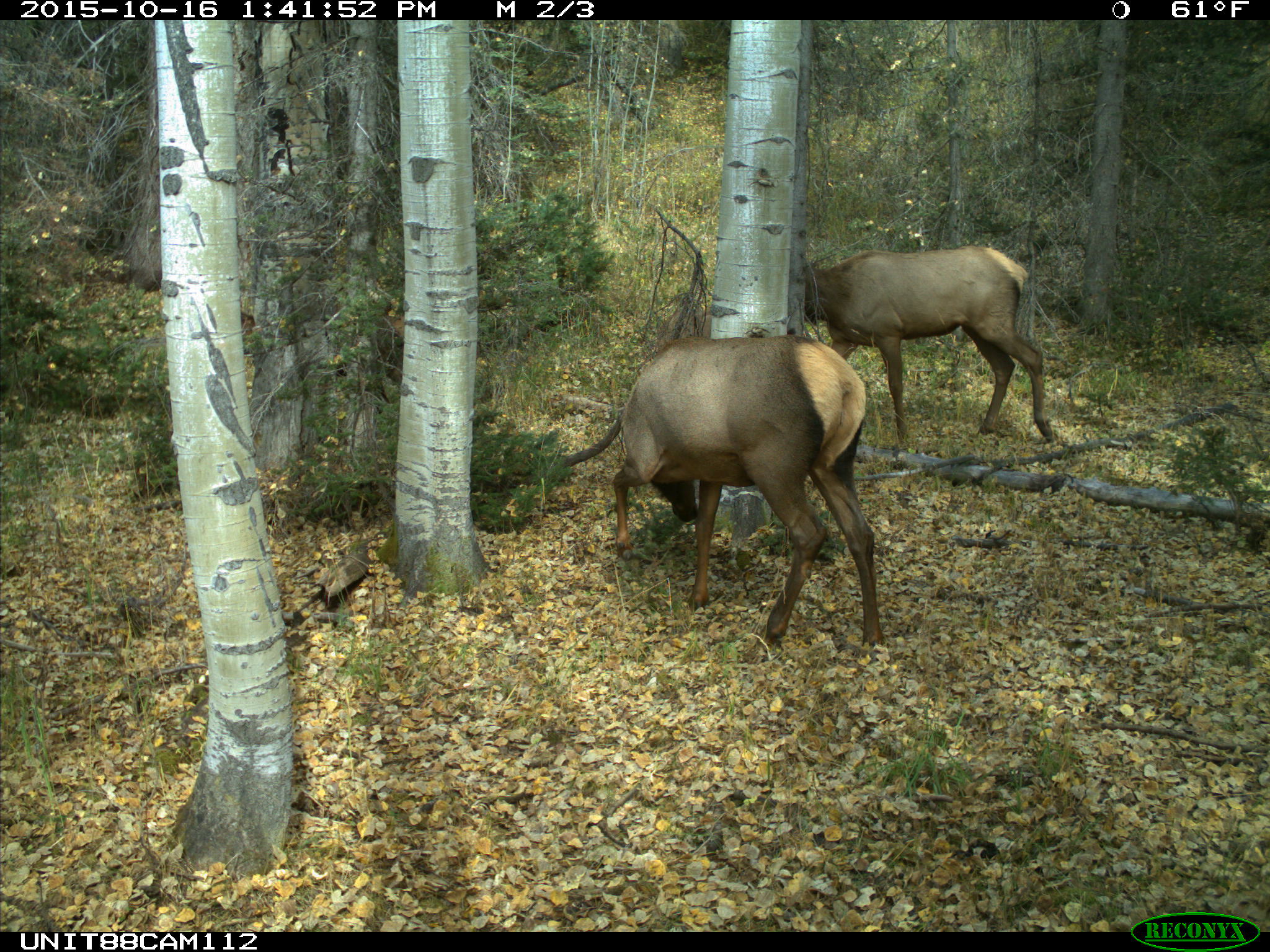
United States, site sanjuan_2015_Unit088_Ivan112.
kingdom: Animalia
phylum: Chordata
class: Mammalia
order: Artiodactyla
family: Cervidae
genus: Cervus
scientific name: Cervus elaphus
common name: red deer